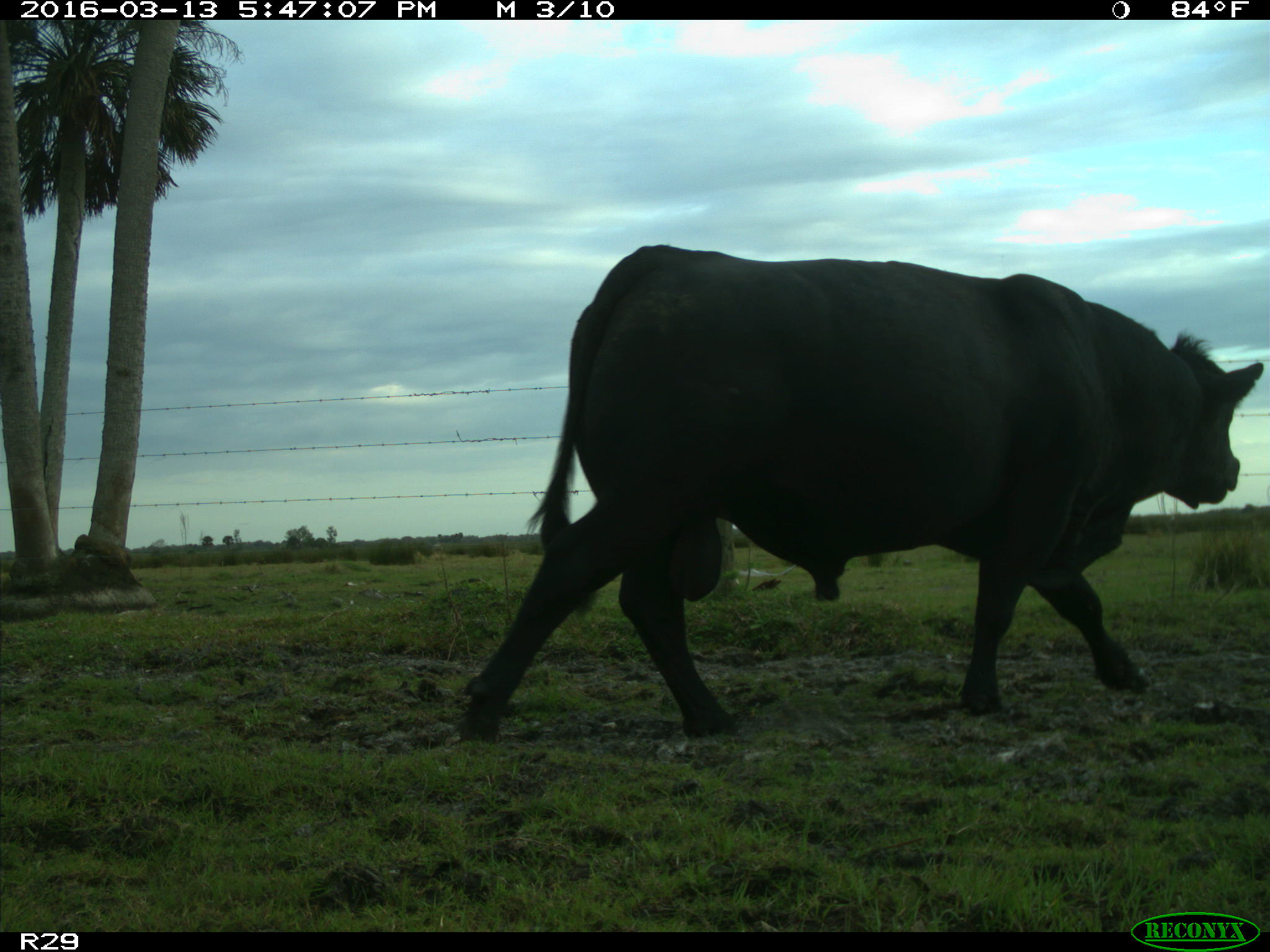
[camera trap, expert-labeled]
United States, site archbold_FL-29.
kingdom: Animalia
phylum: Chordata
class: Mammalia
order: Artiodactyla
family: Bovidae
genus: Bos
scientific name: Bos taurus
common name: domestic cow